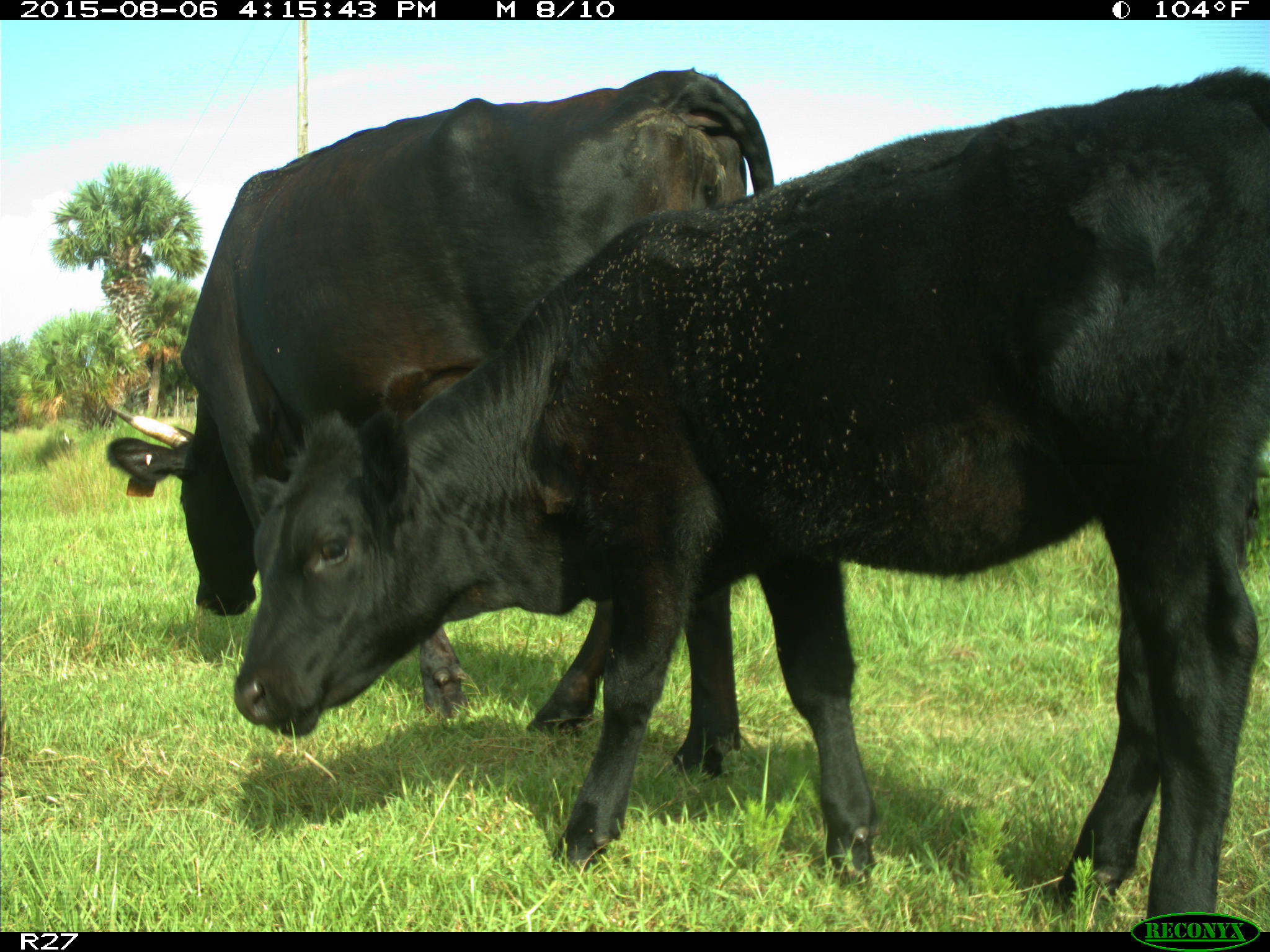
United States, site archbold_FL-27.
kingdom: Animalia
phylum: Chordata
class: Mammalia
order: Artiodactyla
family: Bovidae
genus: Bos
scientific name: Bos taurus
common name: domestic cow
Bos taurus (domestic cow).